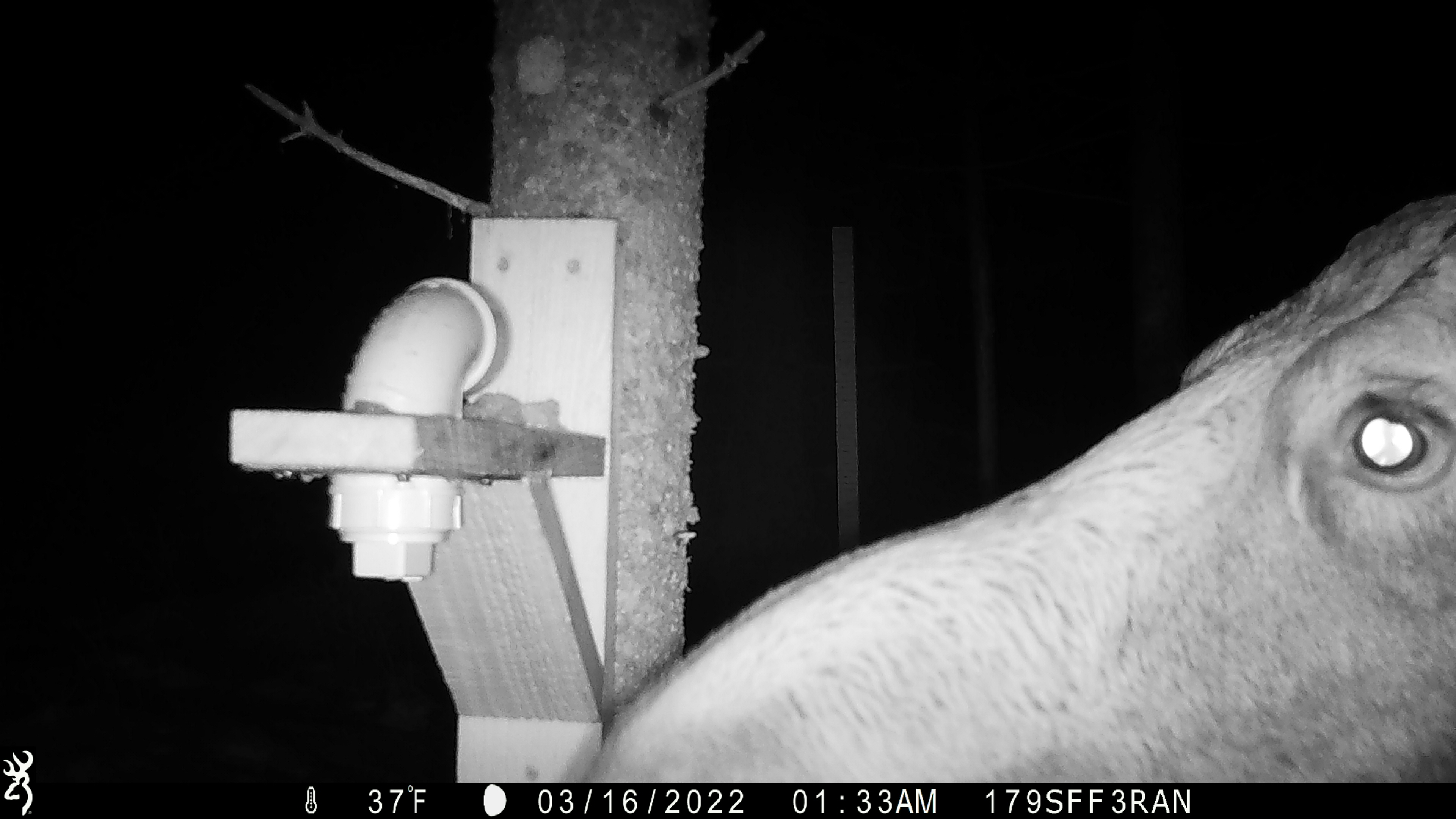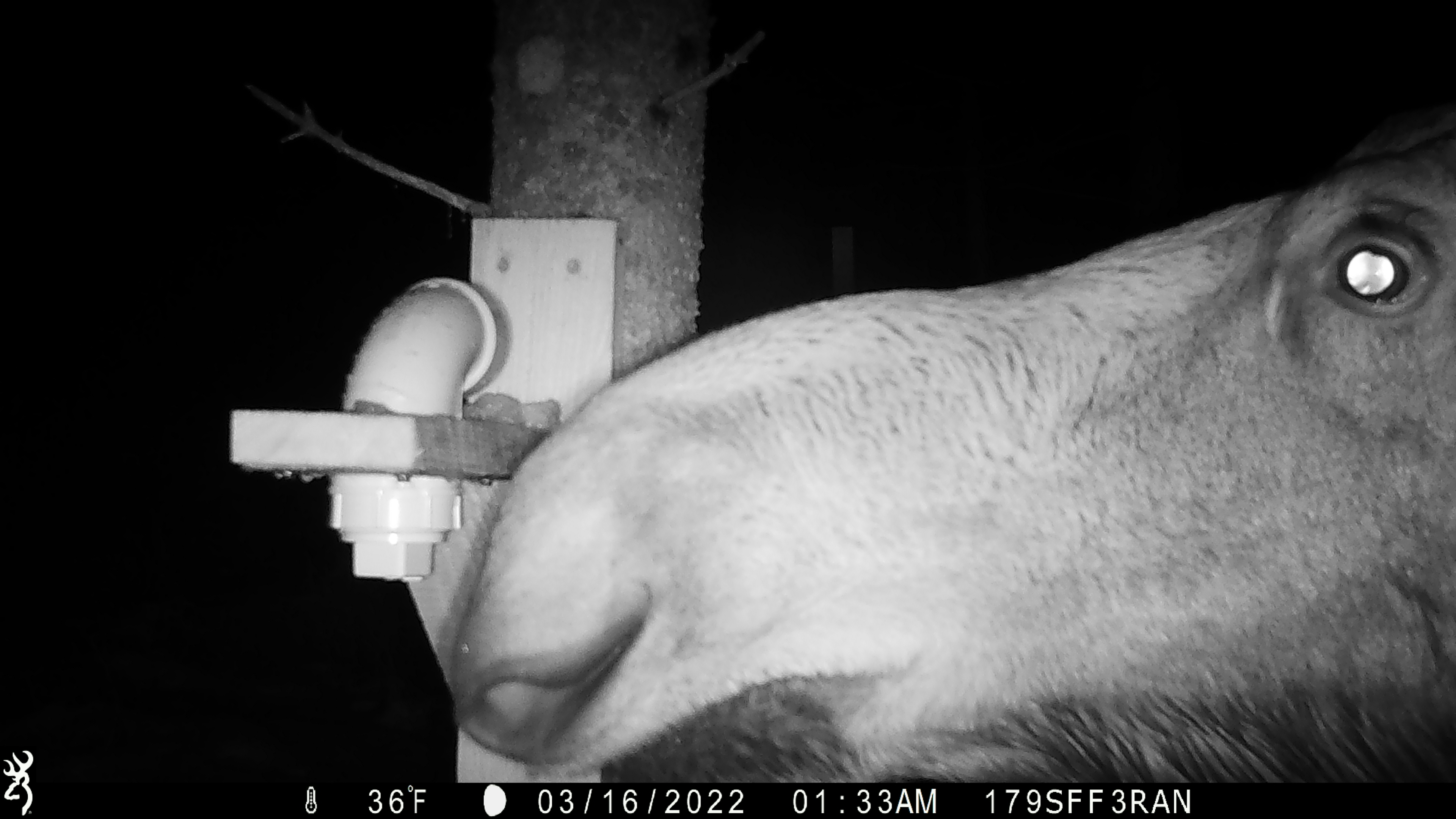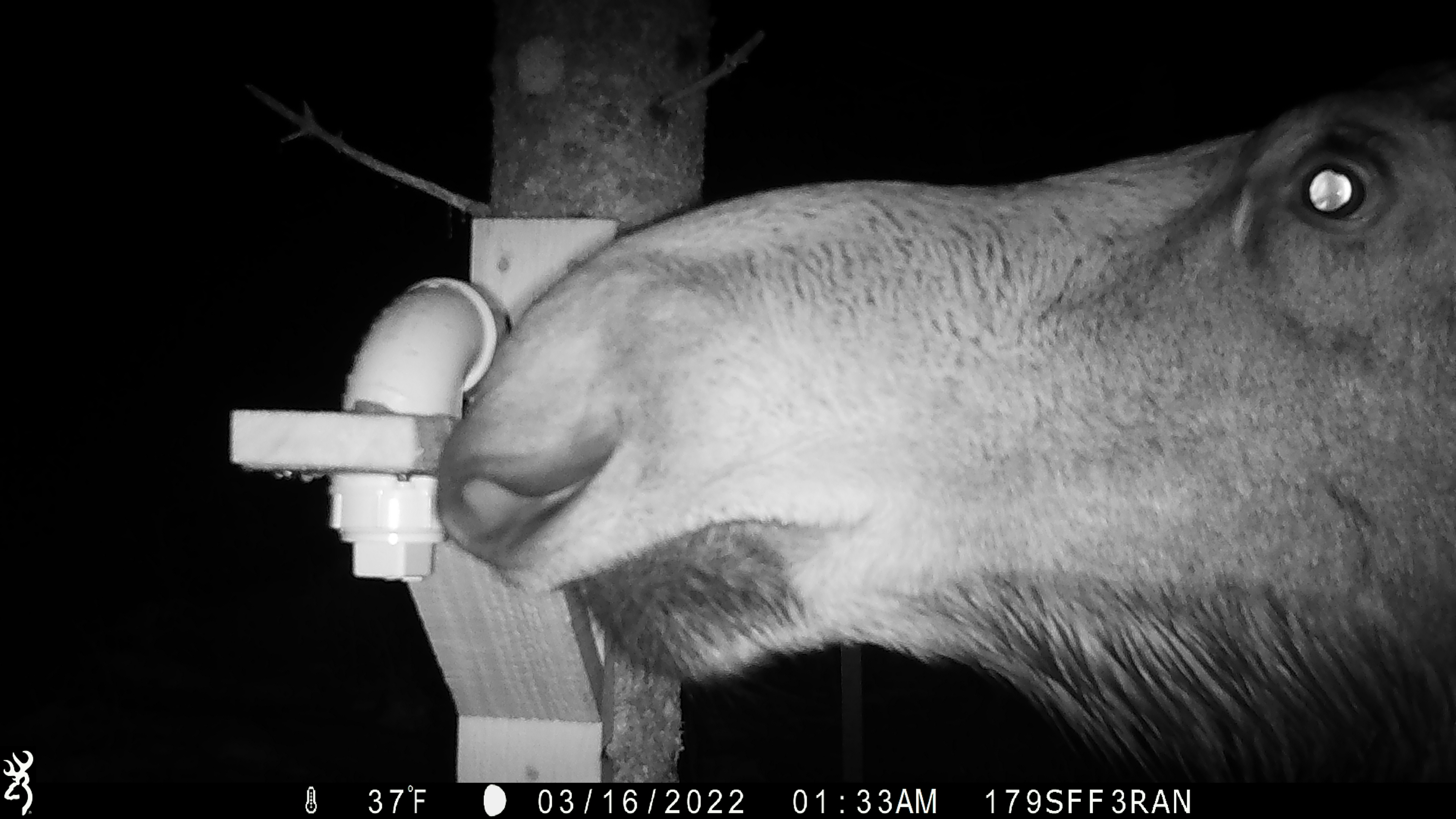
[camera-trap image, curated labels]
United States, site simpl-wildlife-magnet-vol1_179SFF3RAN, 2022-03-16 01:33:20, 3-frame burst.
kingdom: Animalia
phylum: Chordata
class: Mammalia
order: Artiodactyla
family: Cervidae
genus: Alces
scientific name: Alces alces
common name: moose